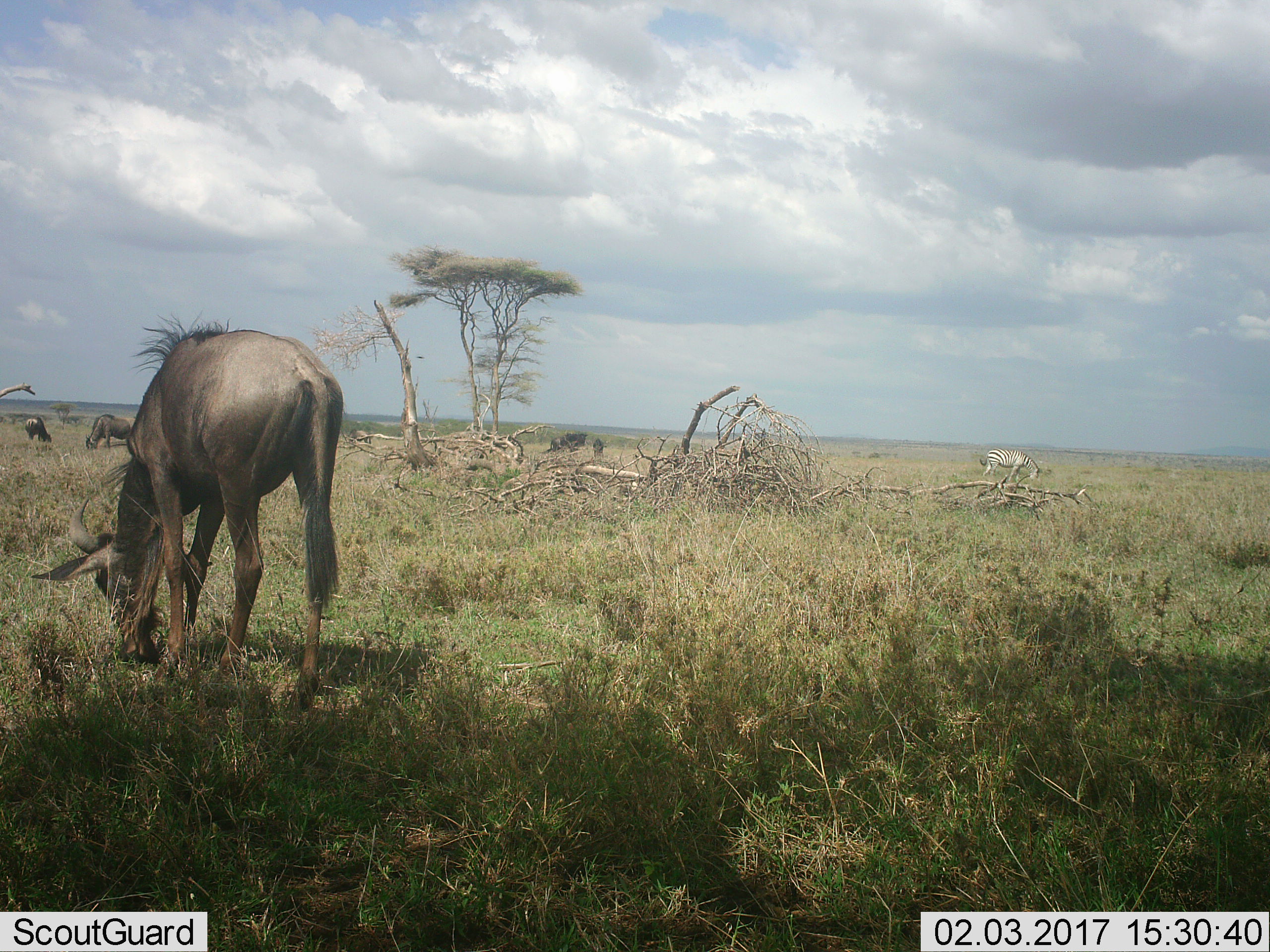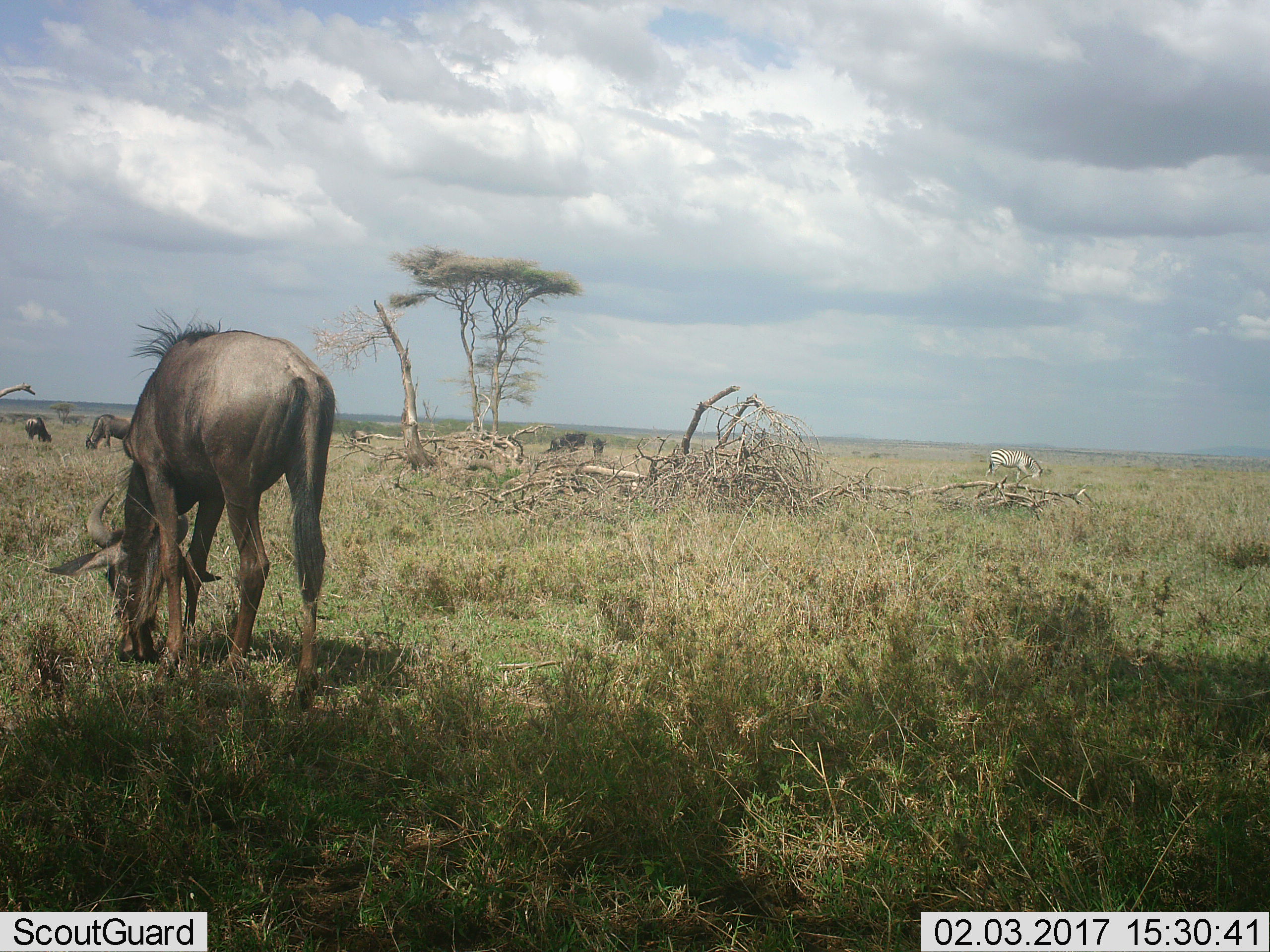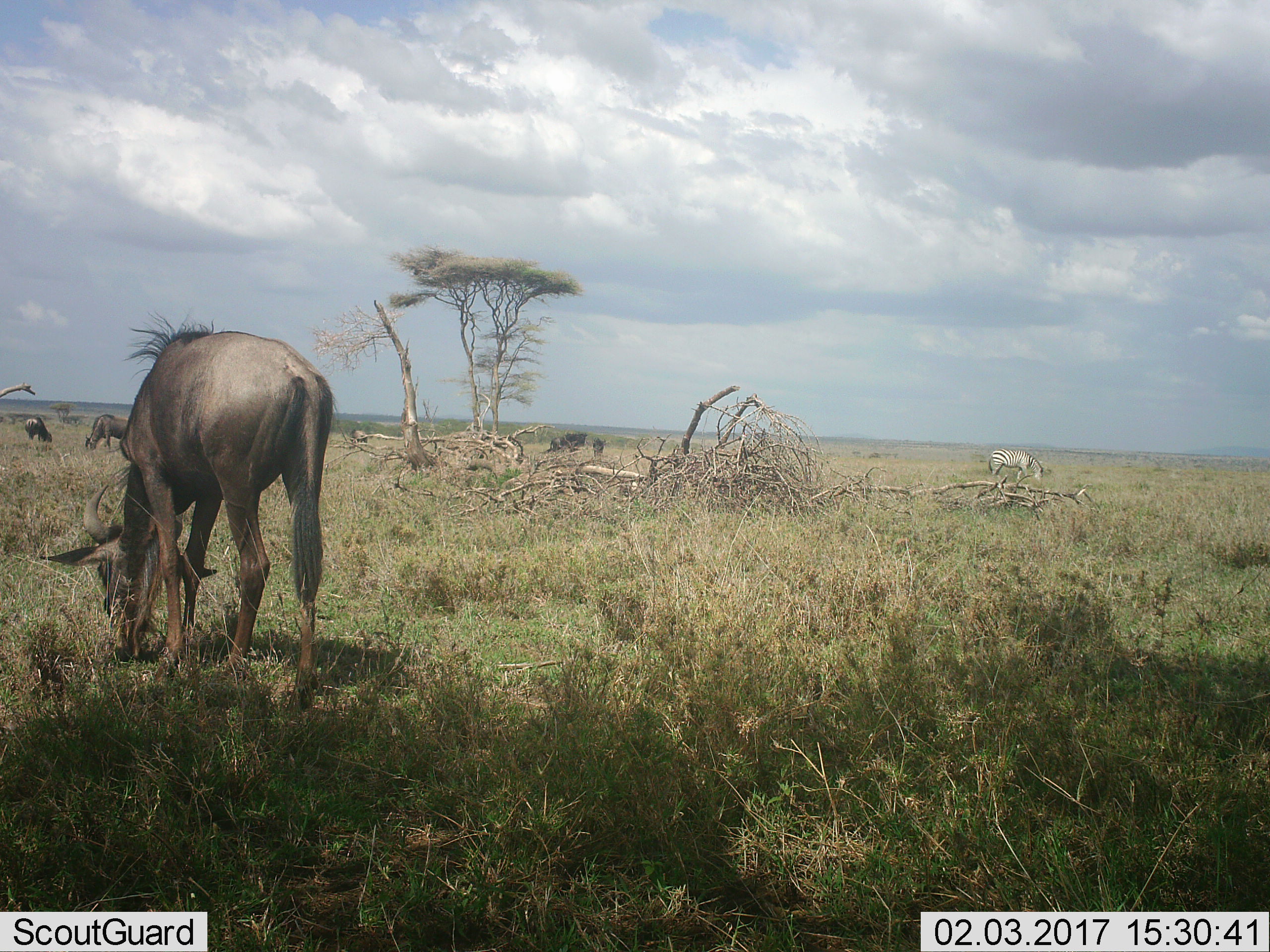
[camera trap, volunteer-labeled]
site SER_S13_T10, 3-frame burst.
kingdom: Animalia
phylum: Chordata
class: Mammalia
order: Artiodactyla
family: Bovidae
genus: Connochaetes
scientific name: Connochaetes taurinus taurinus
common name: blue wildebeest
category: wildebeestblue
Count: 5.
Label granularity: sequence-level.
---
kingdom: Animalia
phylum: Chordata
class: Mammalia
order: Perissodactyla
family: Equidae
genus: Equus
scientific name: Equus quagga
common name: plains zebra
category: zebraplains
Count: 1.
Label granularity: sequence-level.